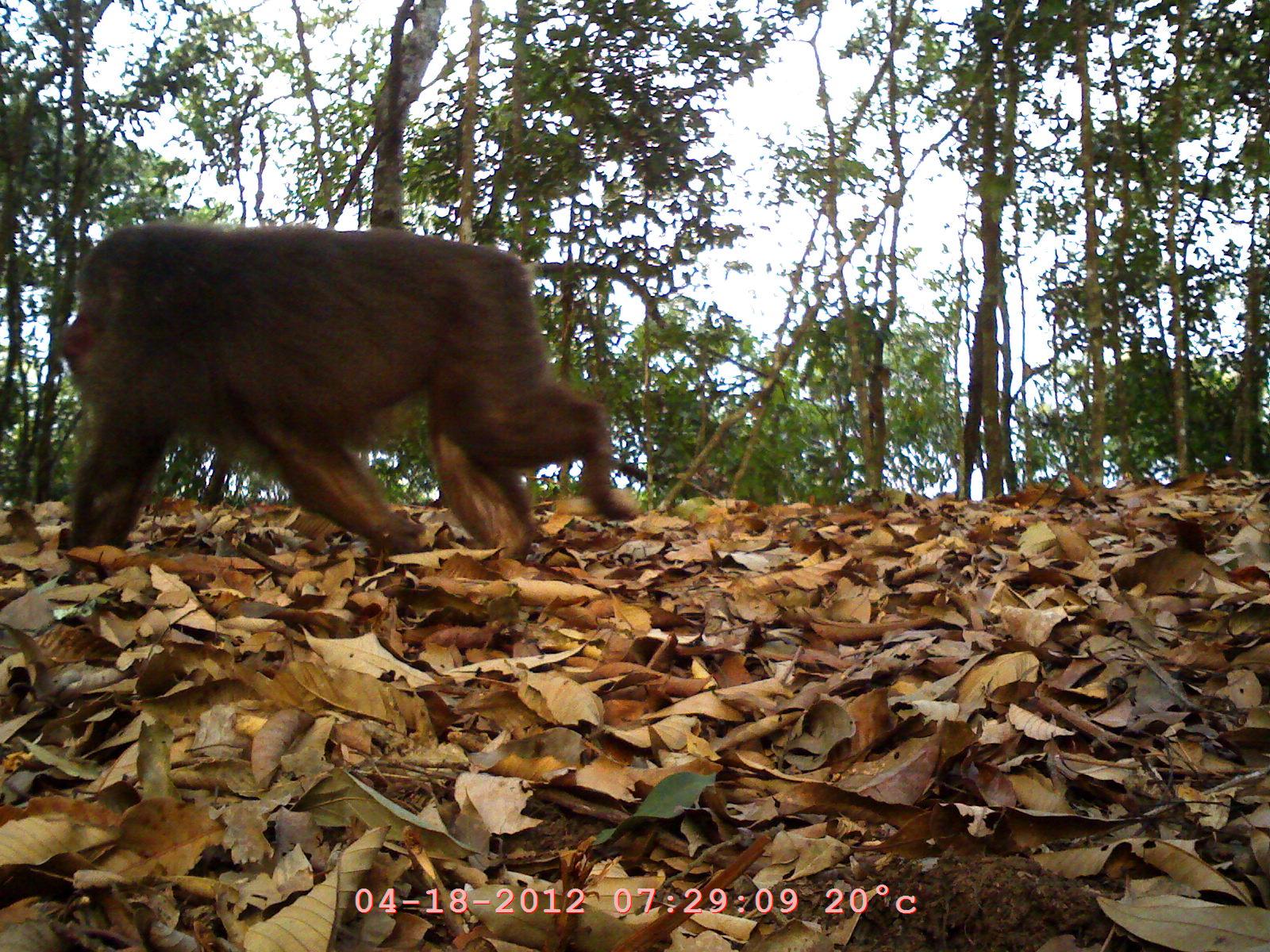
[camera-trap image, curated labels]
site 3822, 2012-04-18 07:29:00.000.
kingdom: Animalia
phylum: Chordata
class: Mammalia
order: Primates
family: Cercopithecidae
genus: Macaca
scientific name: Macaca arctoides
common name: stump-tailed macaque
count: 1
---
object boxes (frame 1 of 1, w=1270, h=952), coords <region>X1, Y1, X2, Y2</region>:
macaca arctoides: <region>57, 220, 645, 565</region>